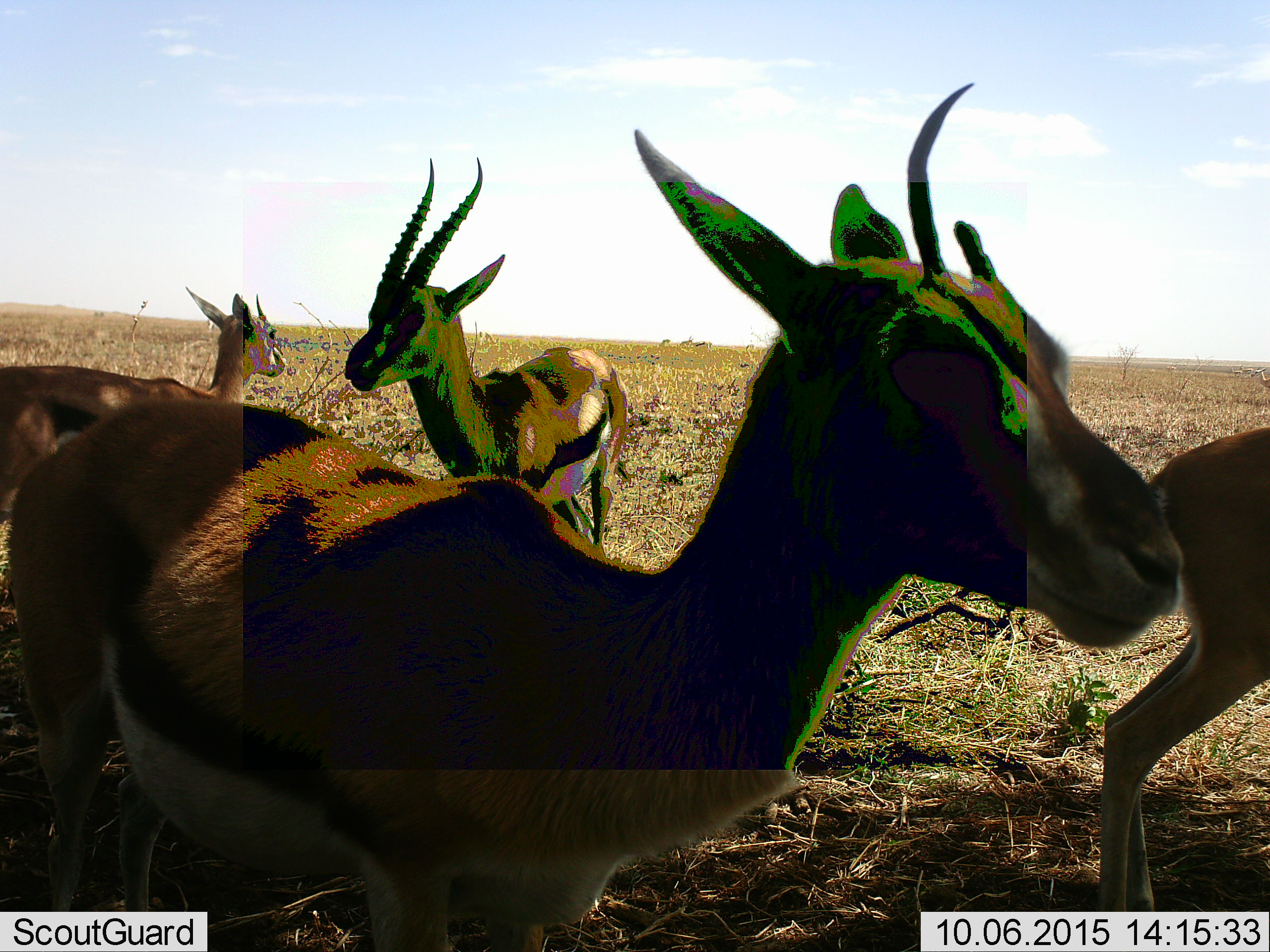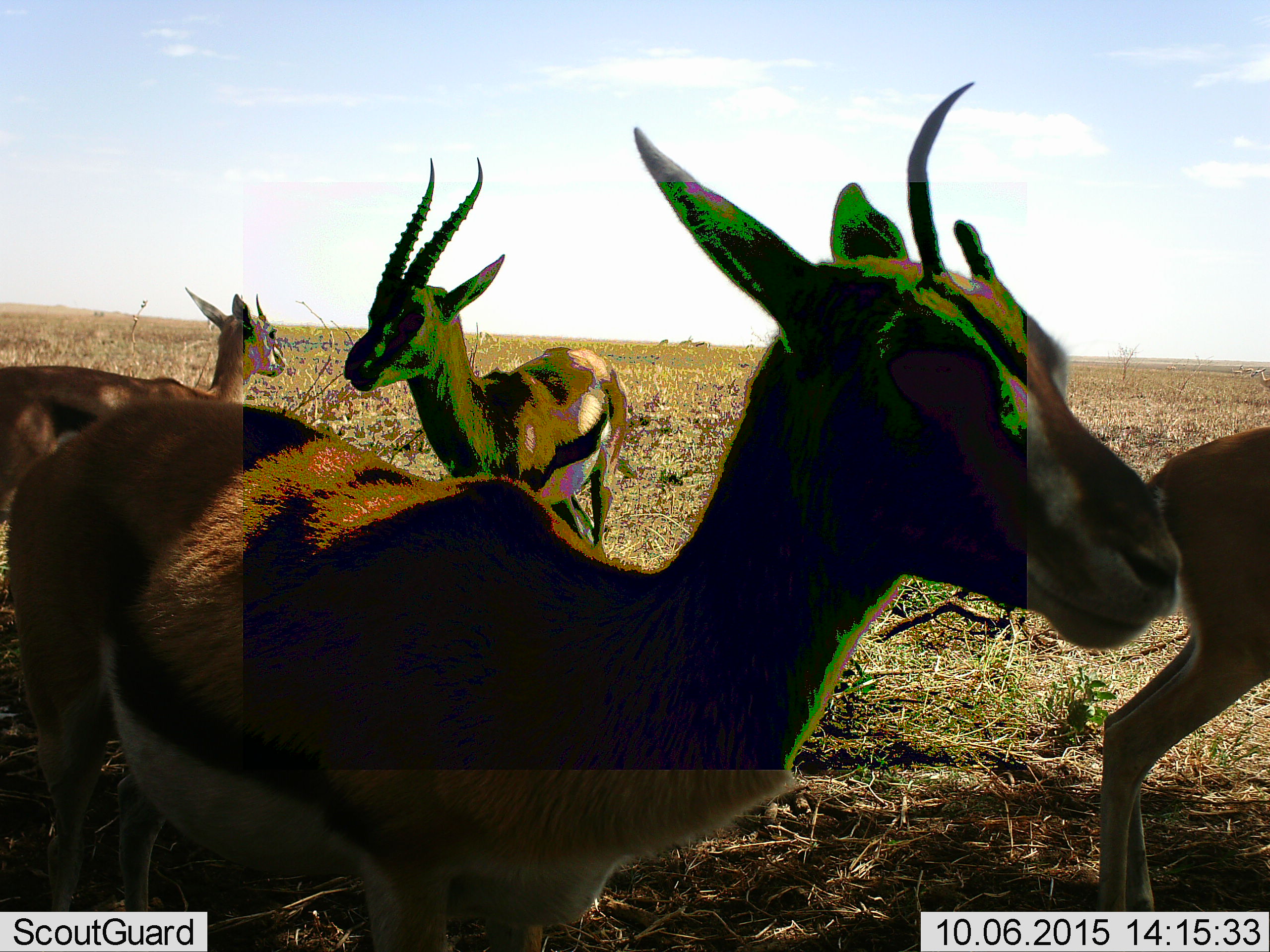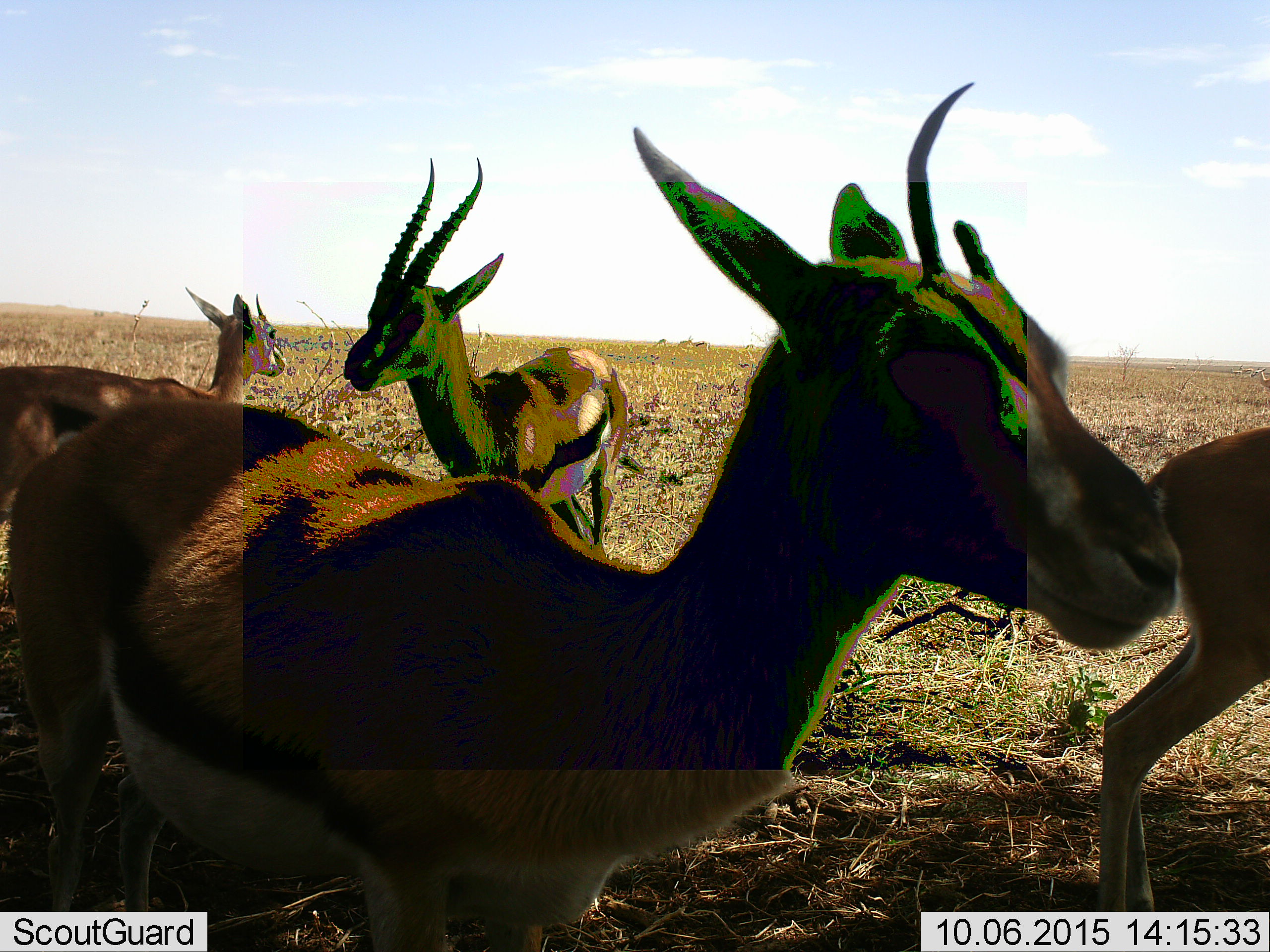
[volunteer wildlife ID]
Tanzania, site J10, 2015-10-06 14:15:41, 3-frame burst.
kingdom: Animalia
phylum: Chordata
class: Mammalia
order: Artiodactyla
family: Bovidae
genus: Eudorcas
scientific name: Eudorcas thomsonii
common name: thomson's gazelle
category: gazellethomsons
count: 4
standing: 89%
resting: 0%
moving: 11%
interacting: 11%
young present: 0%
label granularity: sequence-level